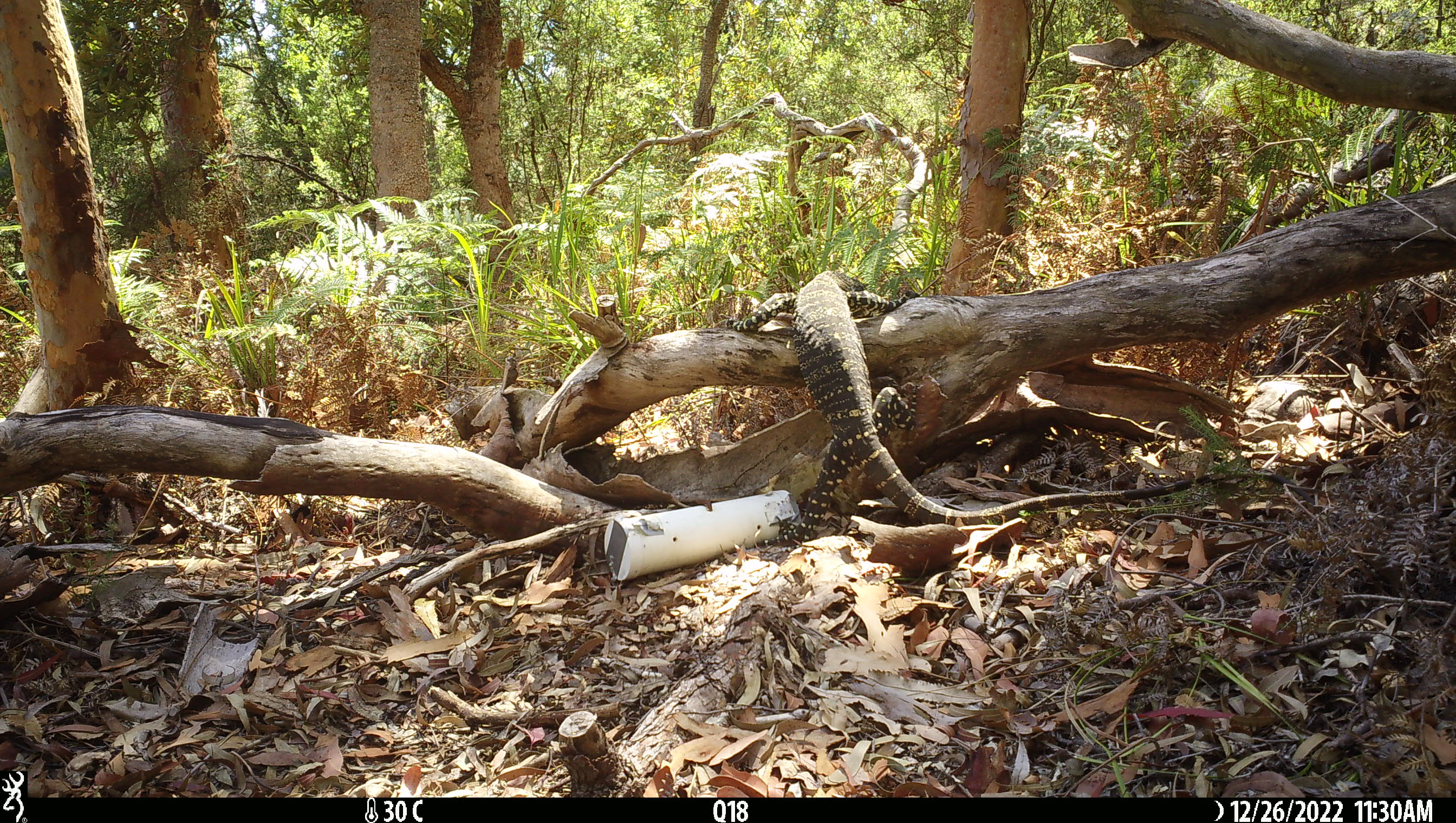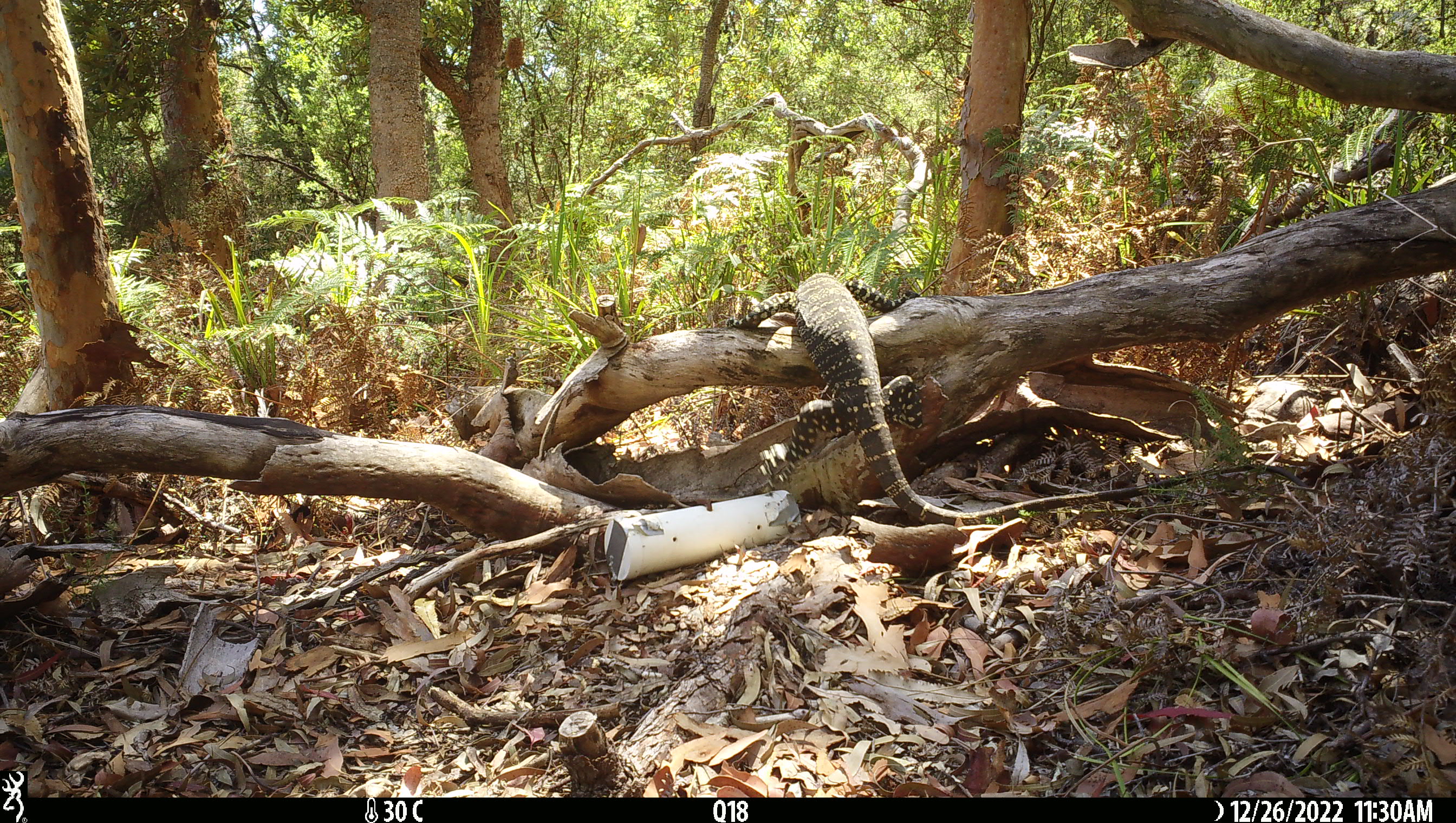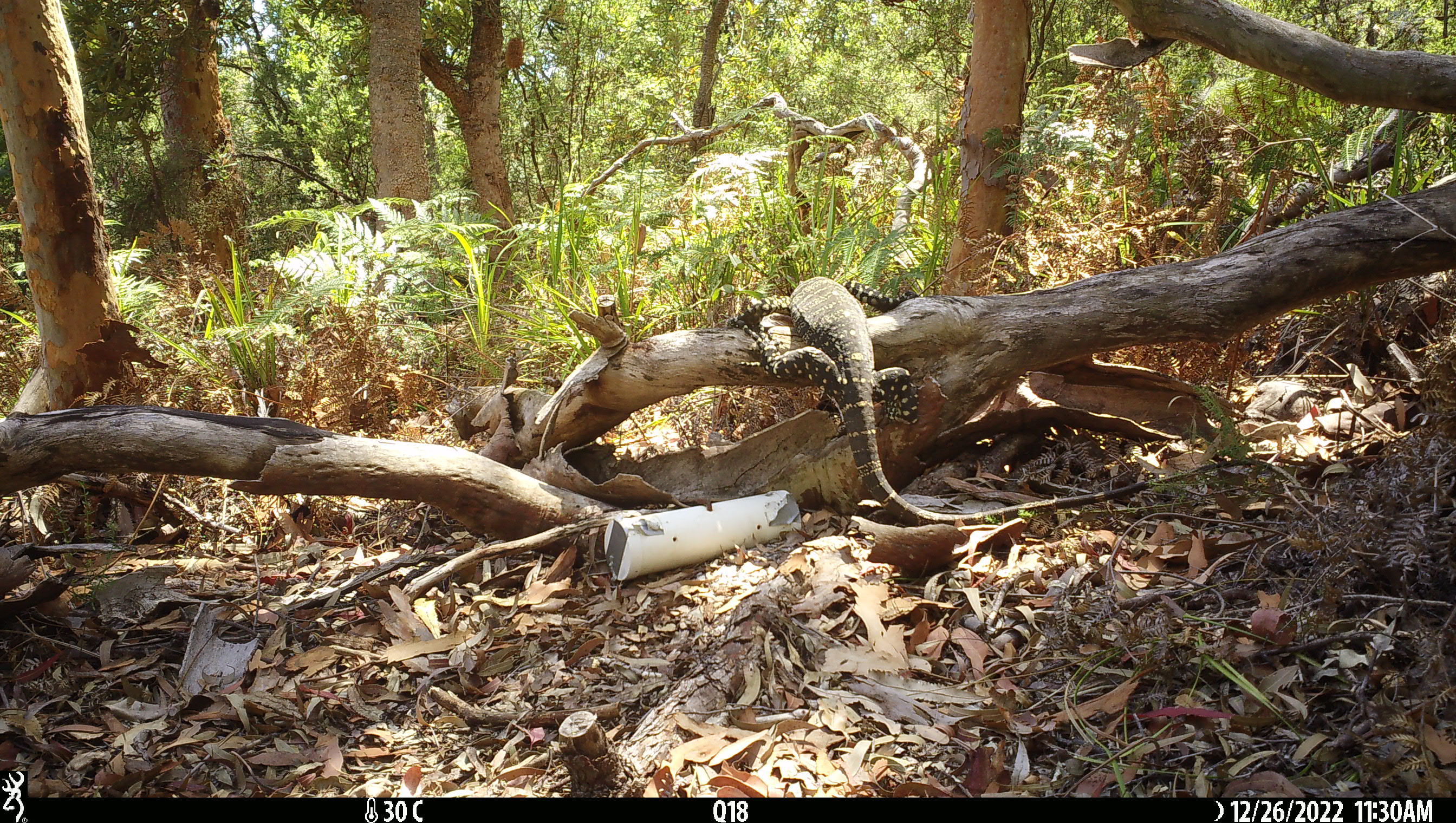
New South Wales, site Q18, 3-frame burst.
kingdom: Animalia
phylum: Chordata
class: Reptilia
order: Squamata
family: Varanidae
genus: Varanus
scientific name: Varanus varius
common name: lace monitor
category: goanna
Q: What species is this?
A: Goanna (lace monitor) (Varanus varius).